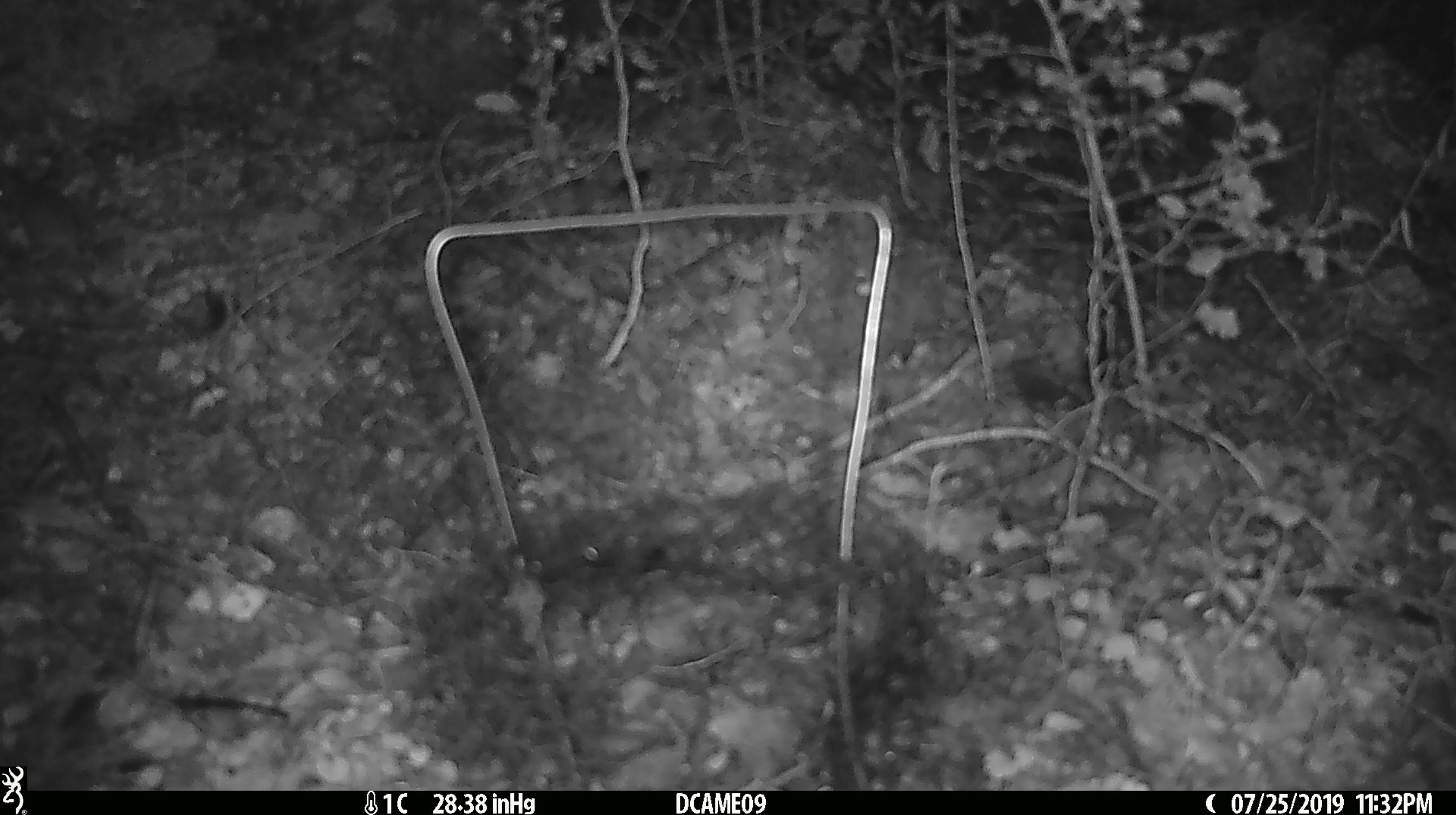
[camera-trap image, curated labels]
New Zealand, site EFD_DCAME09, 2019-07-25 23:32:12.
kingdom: Animalia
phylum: Chordata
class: Mammalia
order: Rodentia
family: Muridae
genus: Mus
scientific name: Mus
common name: mouse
Mouse (Mus).